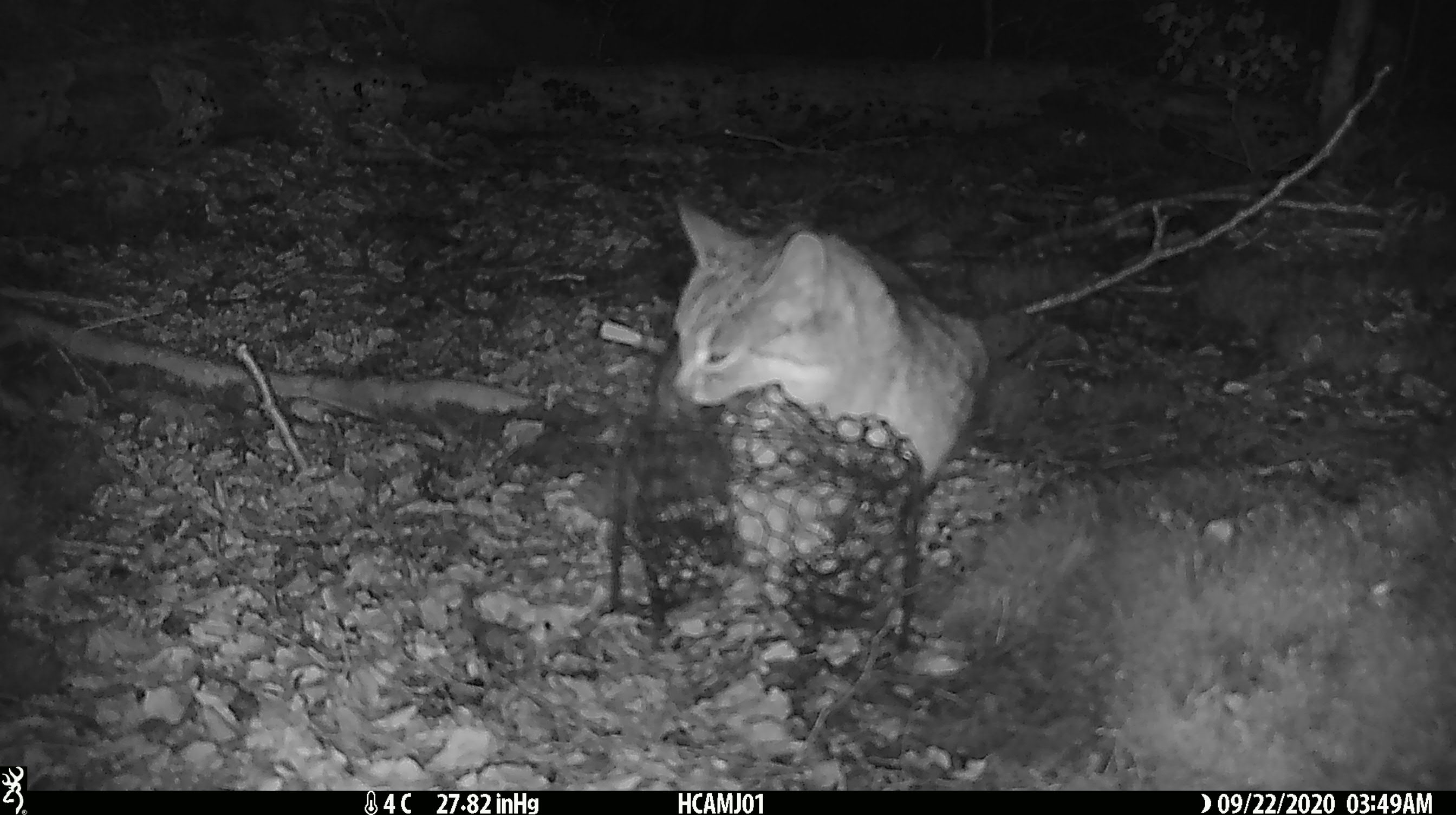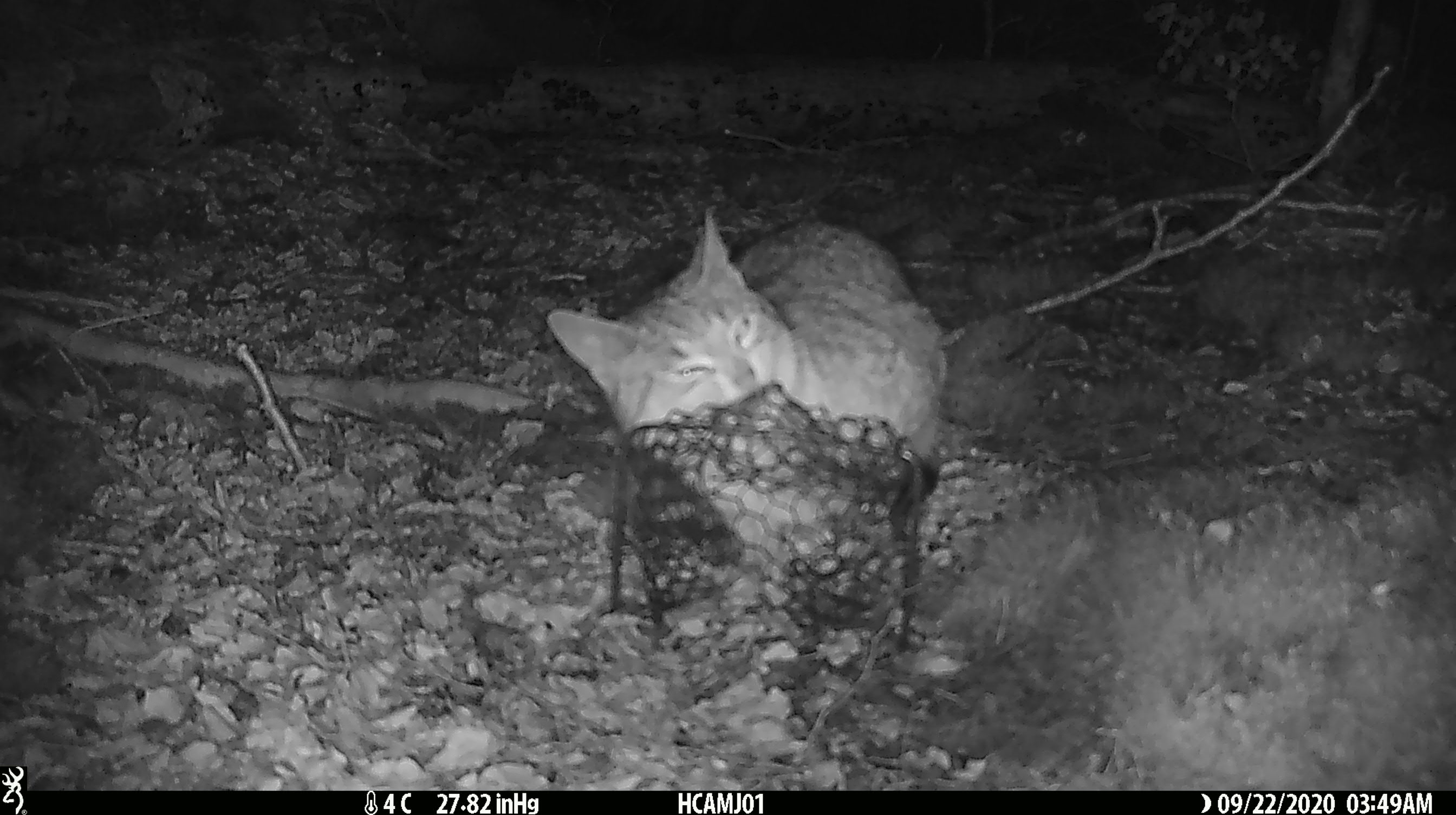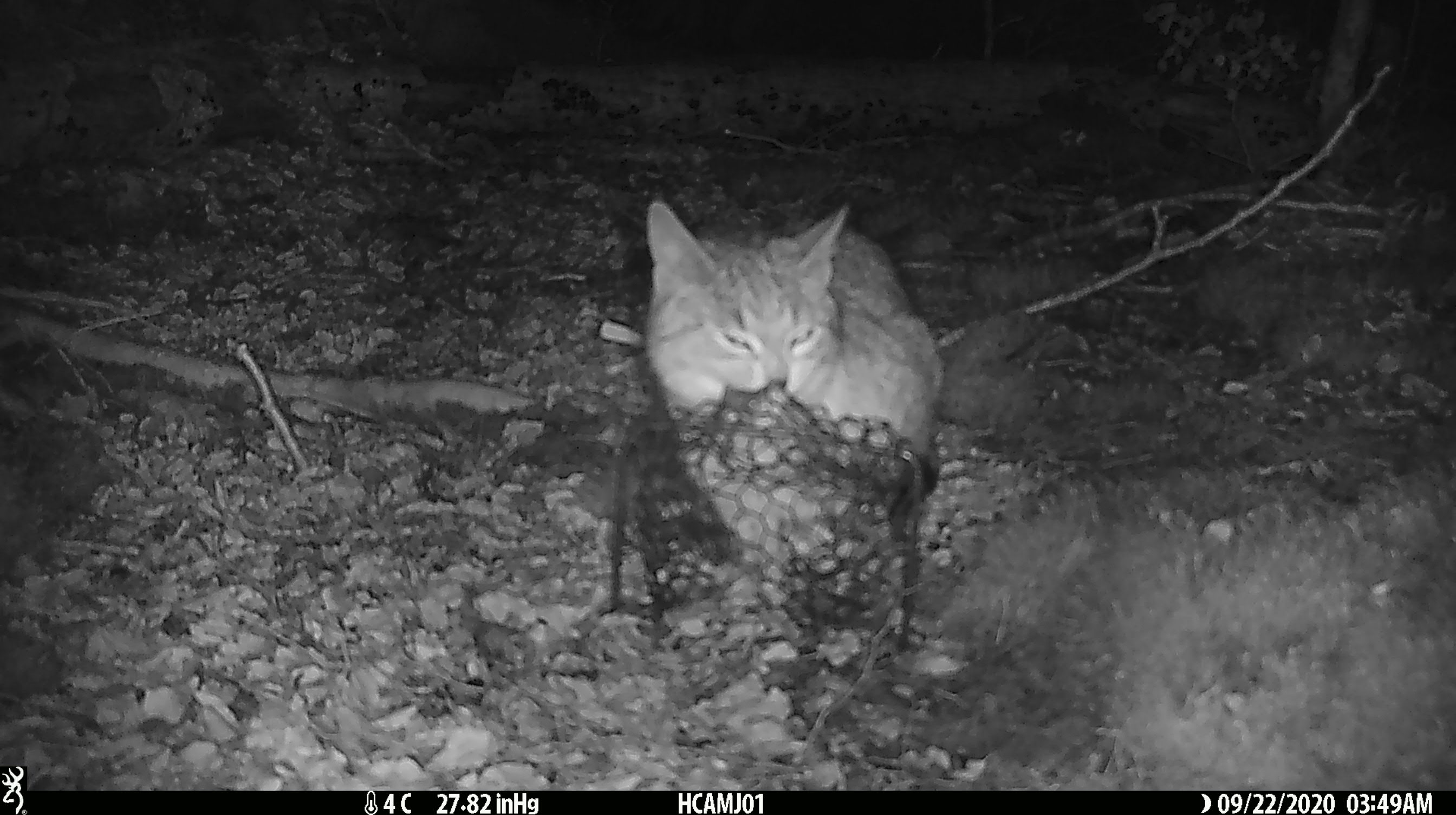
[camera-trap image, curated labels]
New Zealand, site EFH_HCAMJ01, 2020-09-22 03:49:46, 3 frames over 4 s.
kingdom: Animalia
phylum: Chordata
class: Mammalia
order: Carnivora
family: Felidae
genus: Felis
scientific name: Felis catus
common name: domestic cat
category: cat